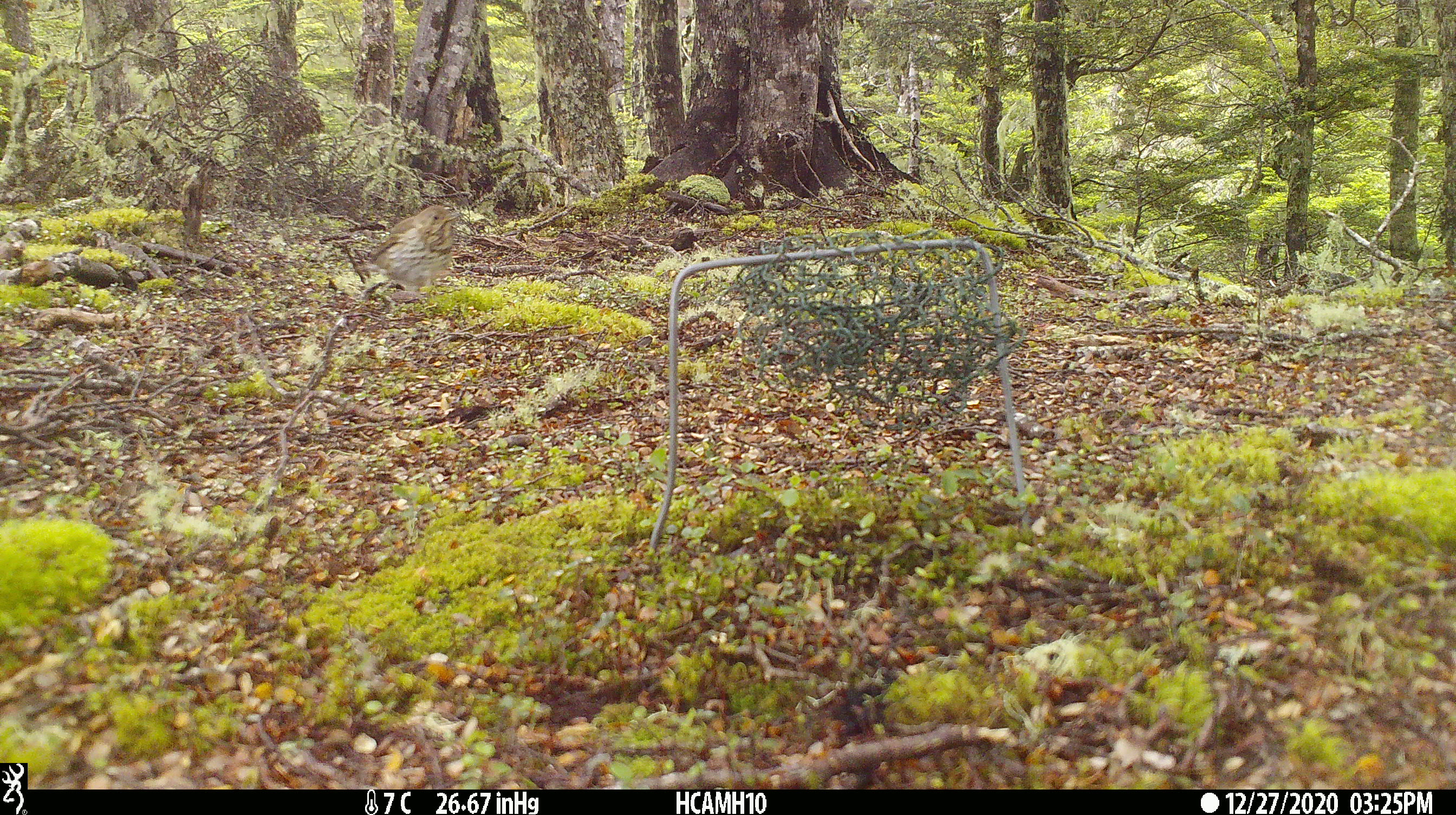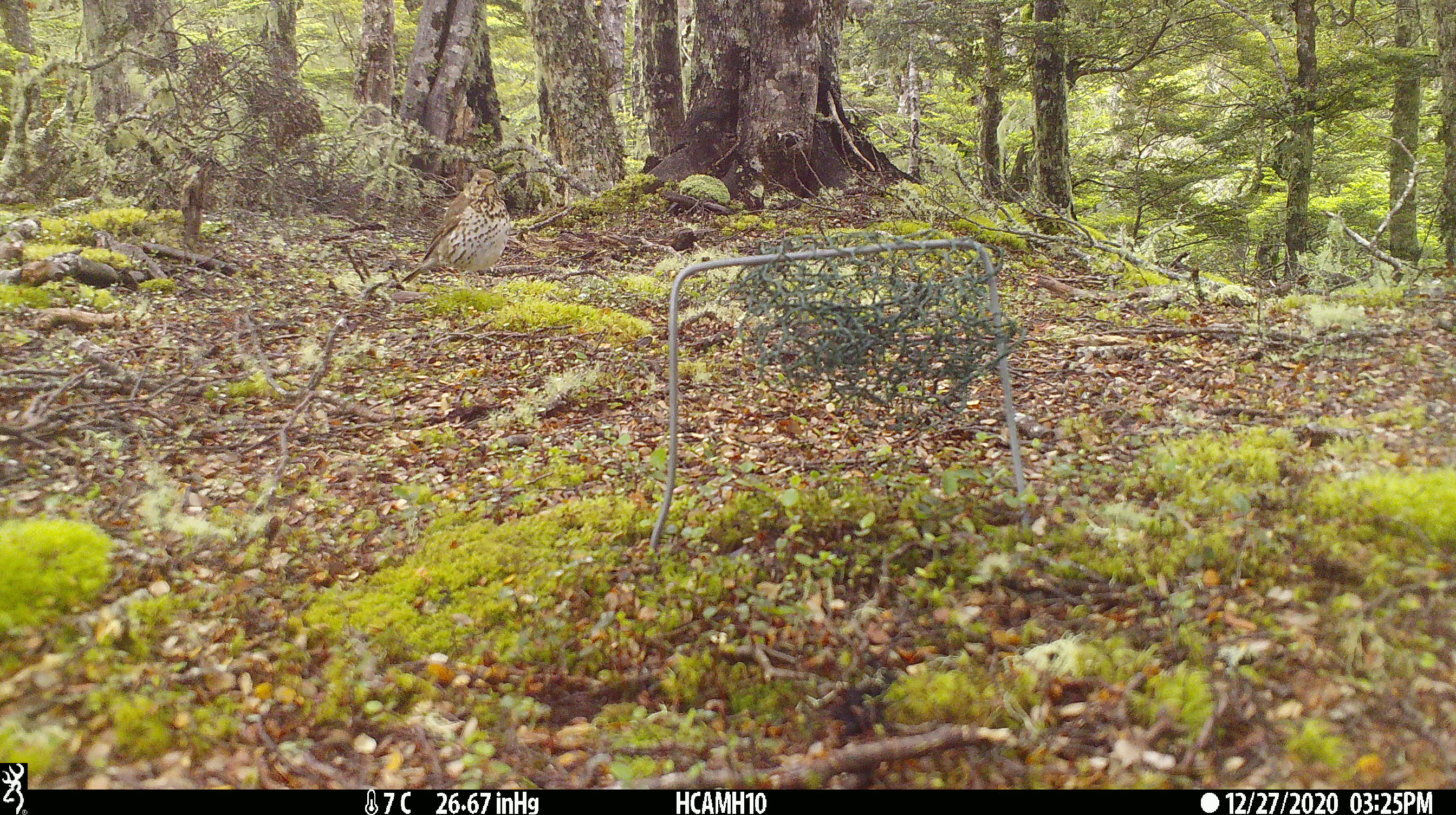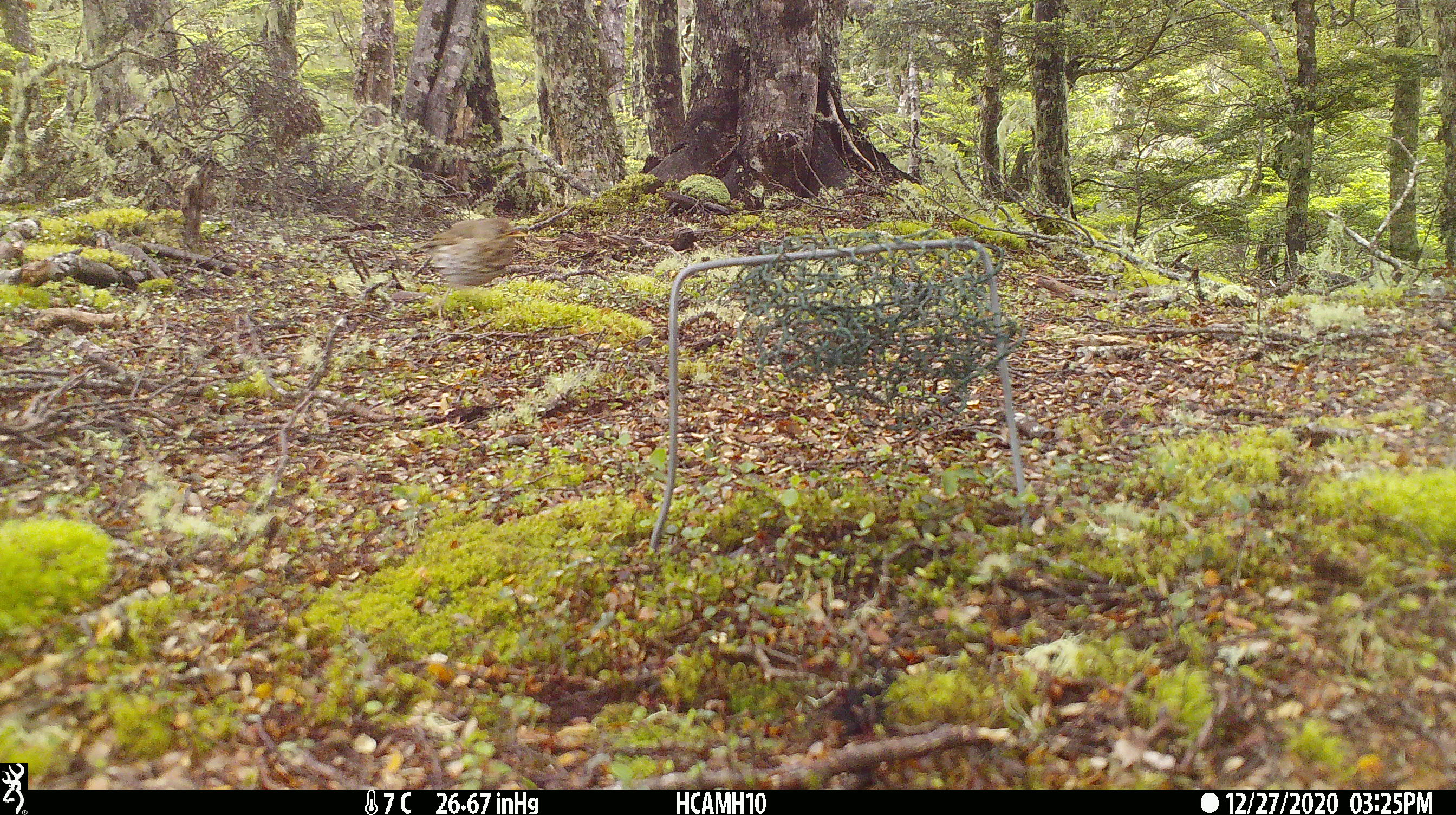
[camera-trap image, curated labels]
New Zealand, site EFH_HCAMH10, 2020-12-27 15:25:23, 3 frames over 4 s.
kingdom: Animalia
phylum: Chordata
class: Aves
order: Passeriformes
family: Turdidae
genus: Turdus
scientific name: Turdus philomelos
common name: song thrush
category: thrush